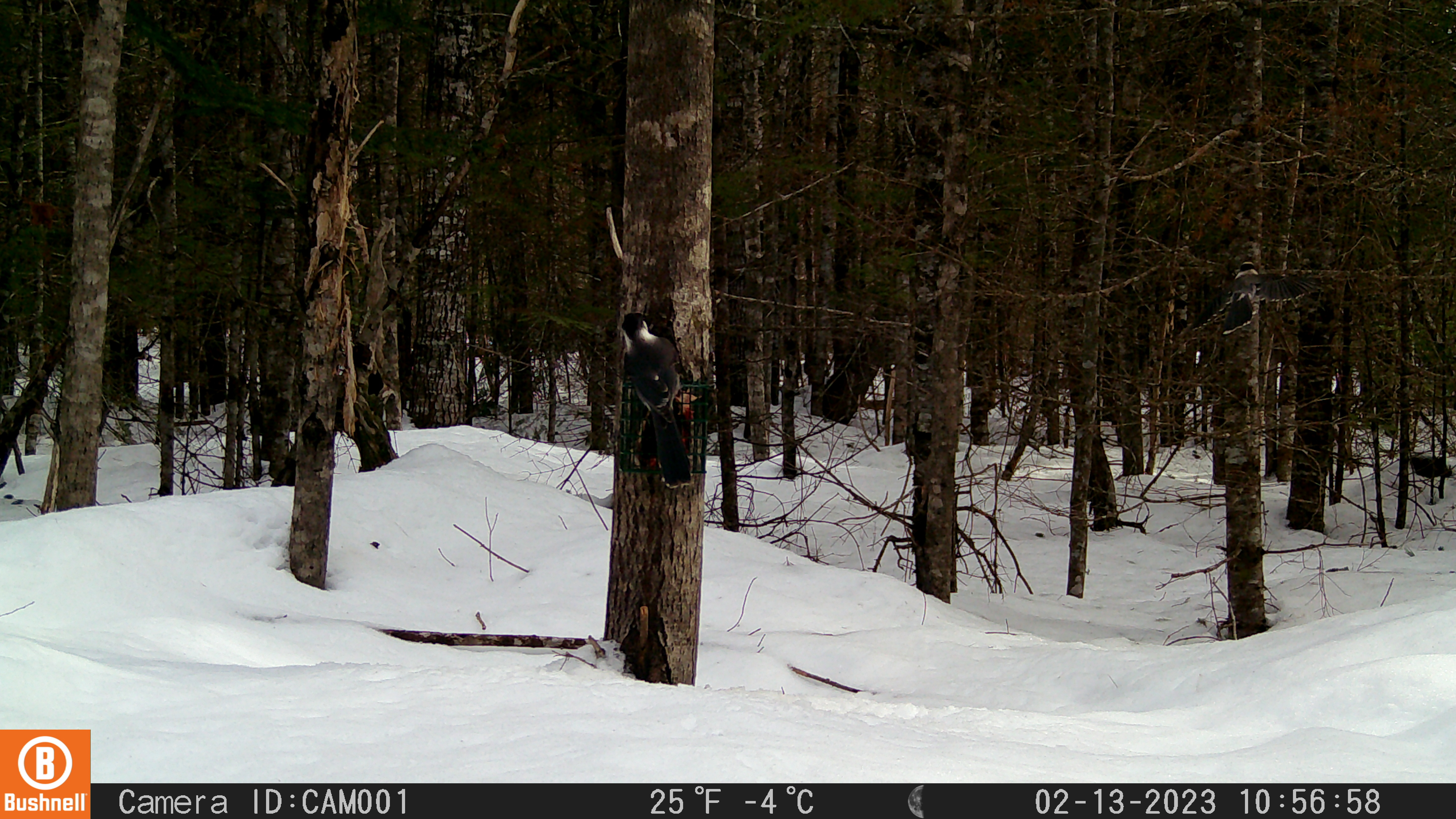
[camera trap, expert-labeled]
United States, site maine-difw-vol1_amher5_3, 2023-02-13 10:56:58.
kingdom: Animalia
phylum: Chordata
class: Aves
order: Passeriformes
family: Corvidae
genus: Perisoreus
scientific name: Perisoreus canadensis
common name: canada jay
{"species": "canada jay (Perisoreus canadensis)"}